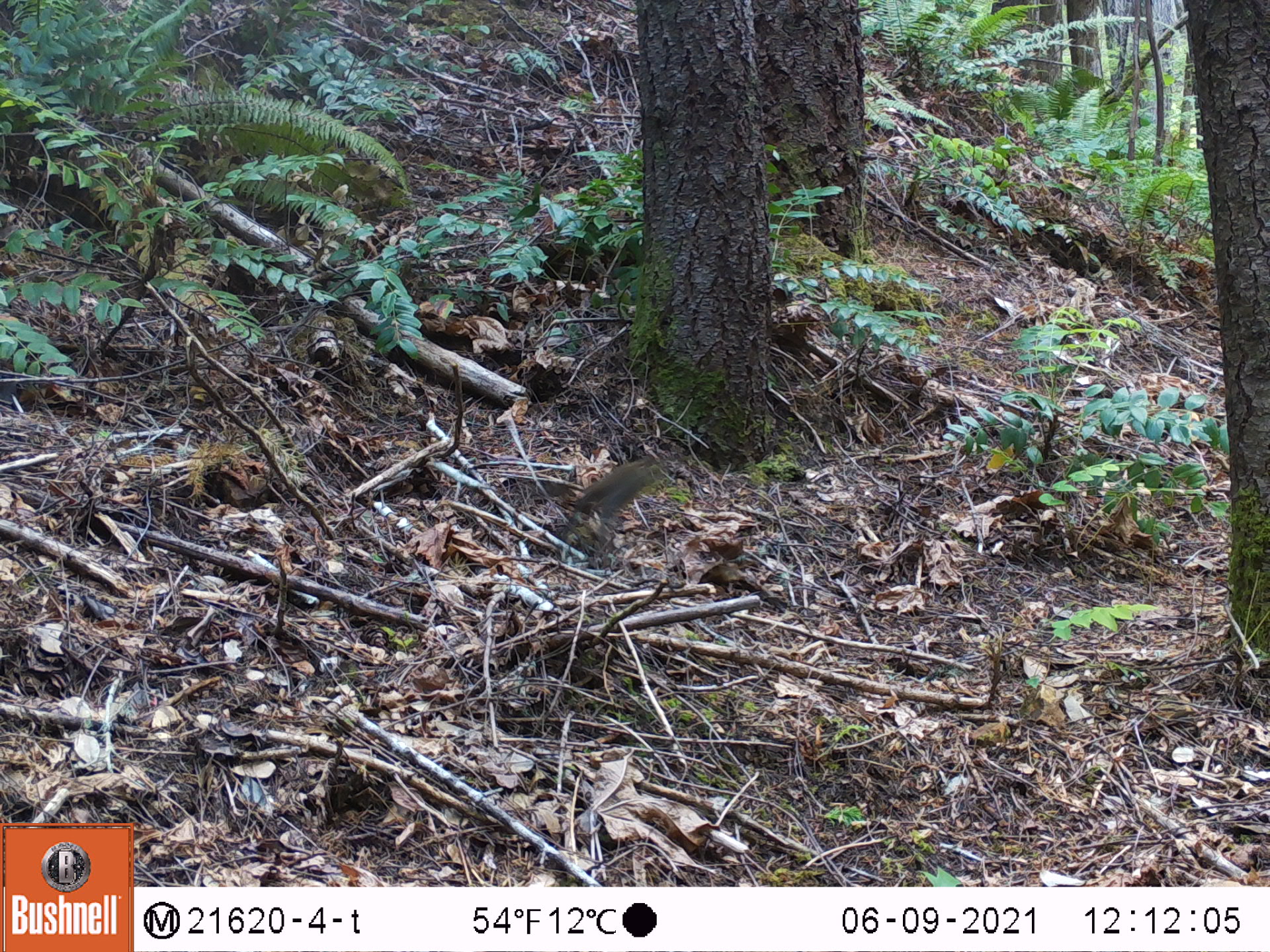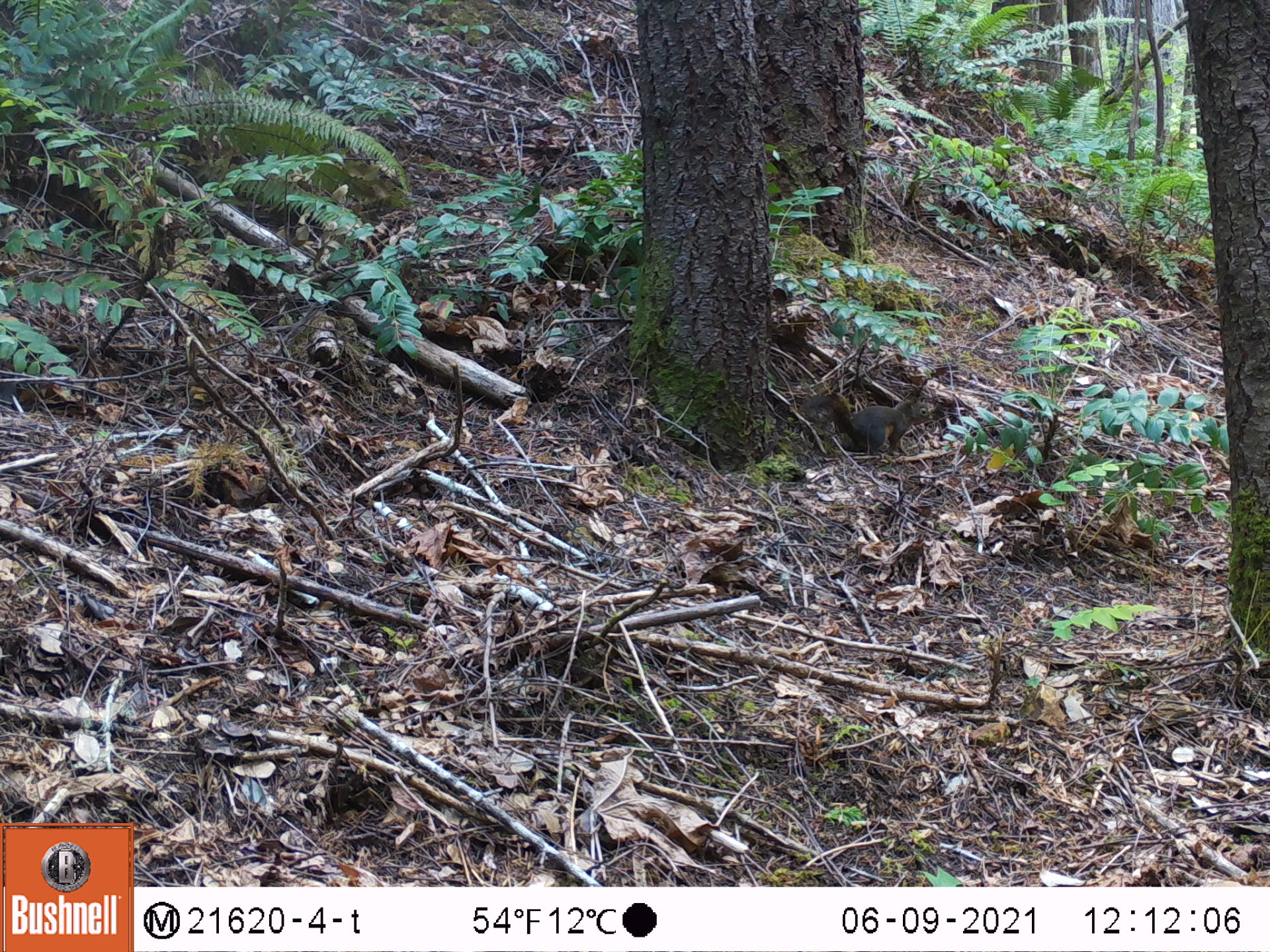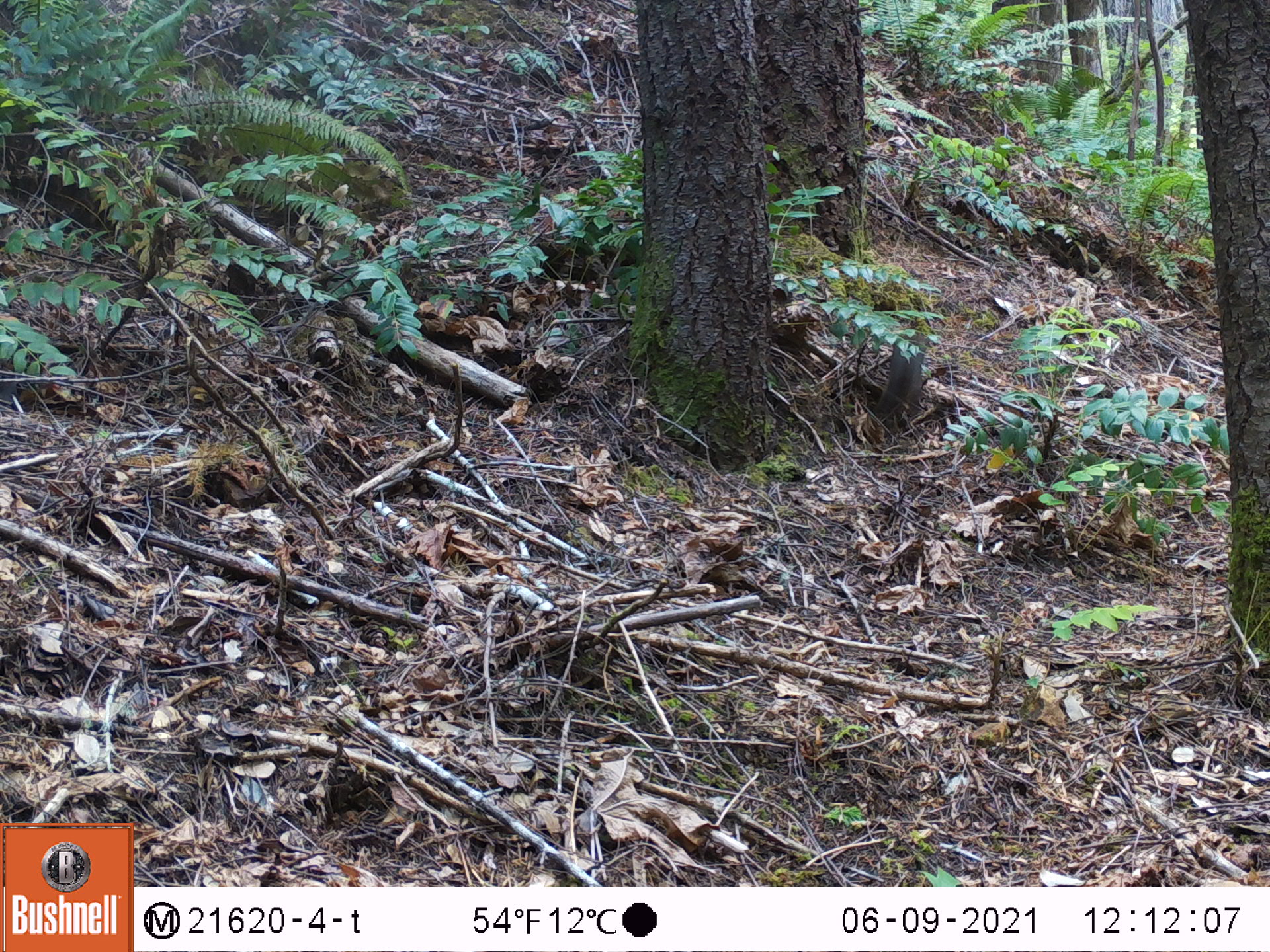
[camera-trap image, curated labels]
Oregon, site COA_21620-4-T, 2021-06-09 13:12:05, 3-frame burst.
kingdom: Animalia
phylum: Chordata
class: Mammalia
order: Rodentia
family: Sciuridae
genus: Tamiasciurus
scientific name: Tamiasciurus douglasii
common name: douglas squirrel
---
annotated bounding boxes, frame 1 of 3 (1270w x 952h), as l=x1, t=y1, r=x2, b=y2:
douglas squirrel: l=545, t=438, r=691, b=557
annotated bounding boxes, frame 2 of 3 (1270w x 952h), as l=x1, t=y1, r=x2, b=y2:
douglas squirrel: l=792, t=373, r=943, b=481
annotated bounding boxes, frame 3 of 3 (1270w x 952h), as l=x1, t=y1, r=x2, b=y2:
douglas squirrel: l=852, t=319, r=951, b=436